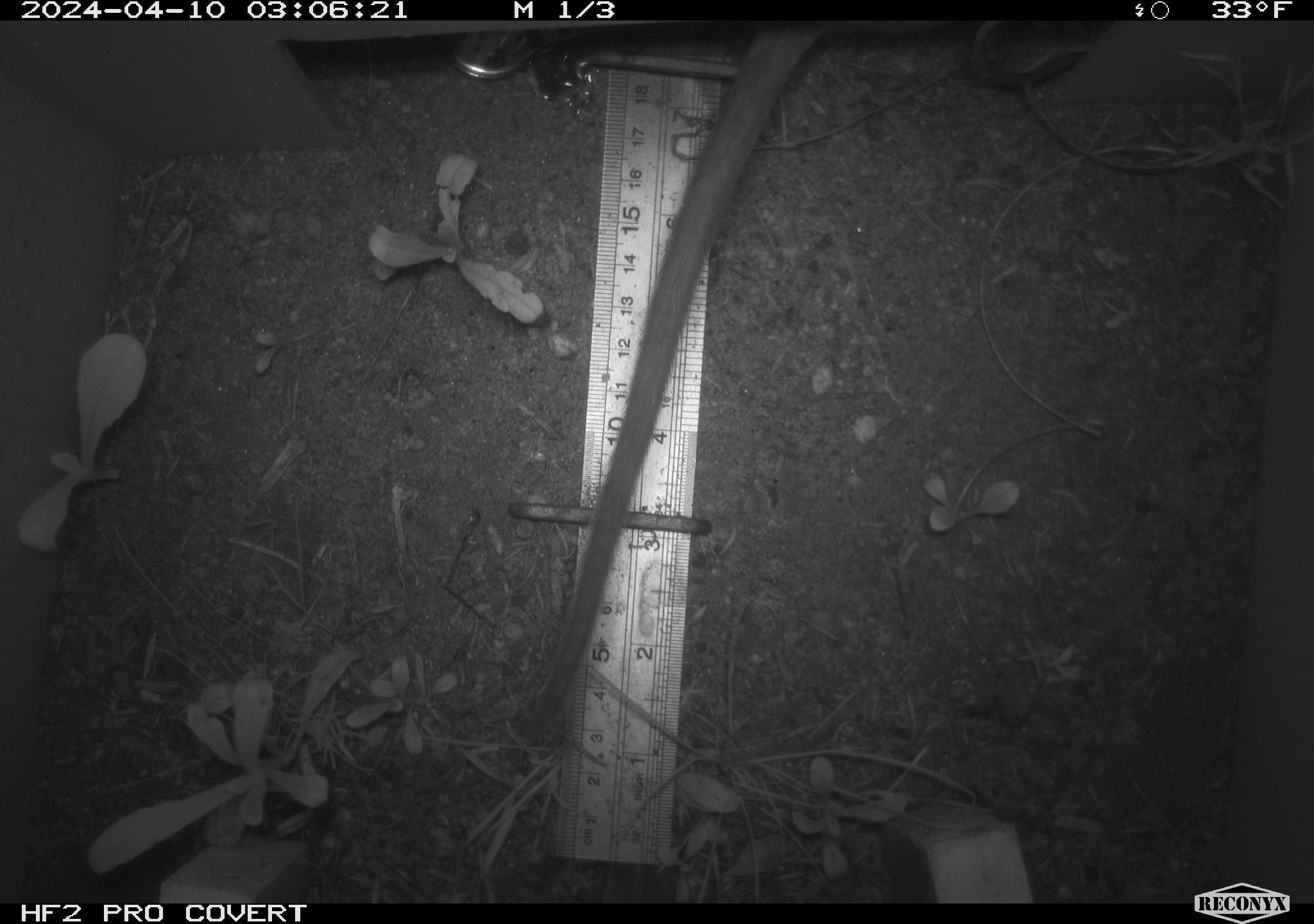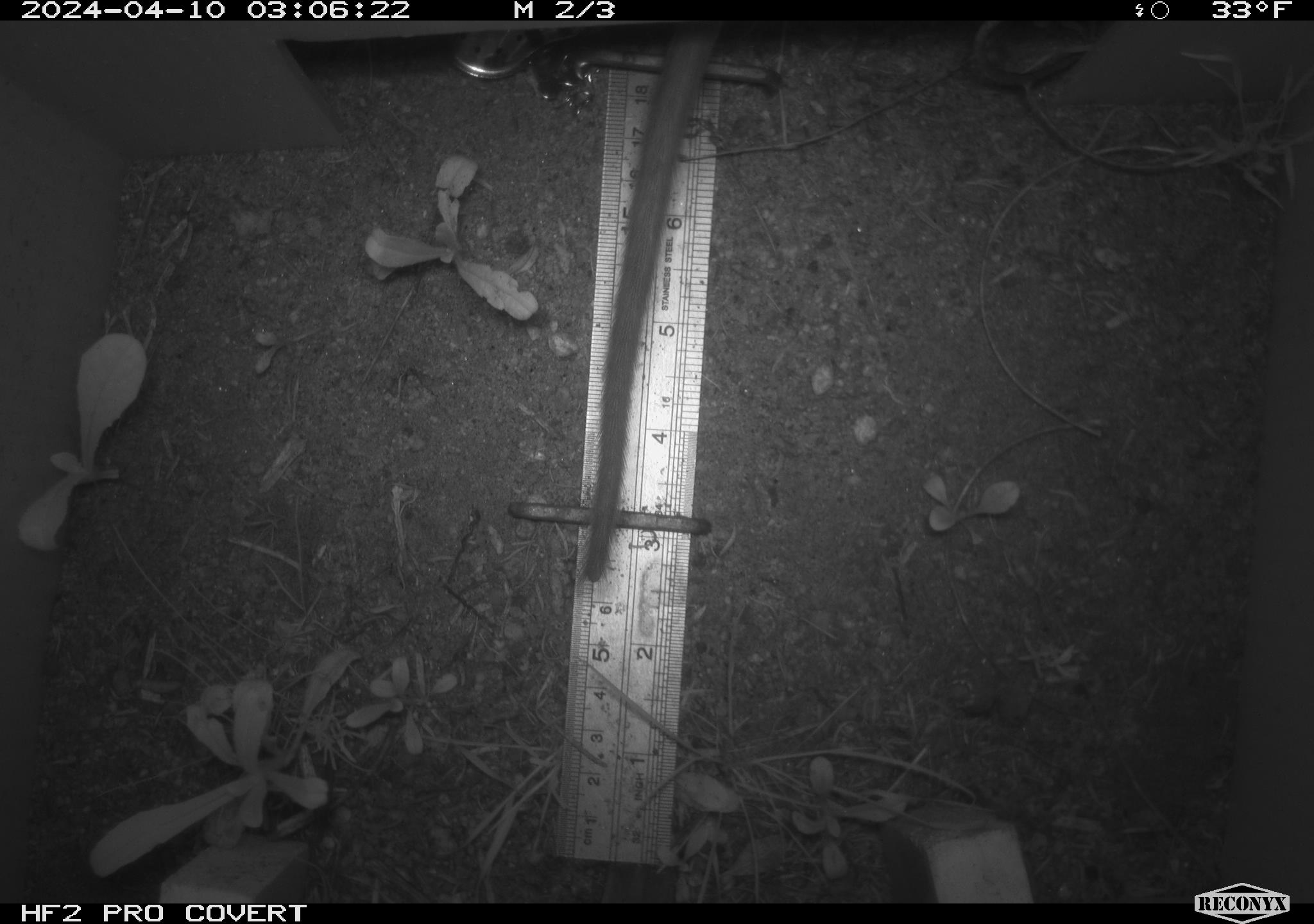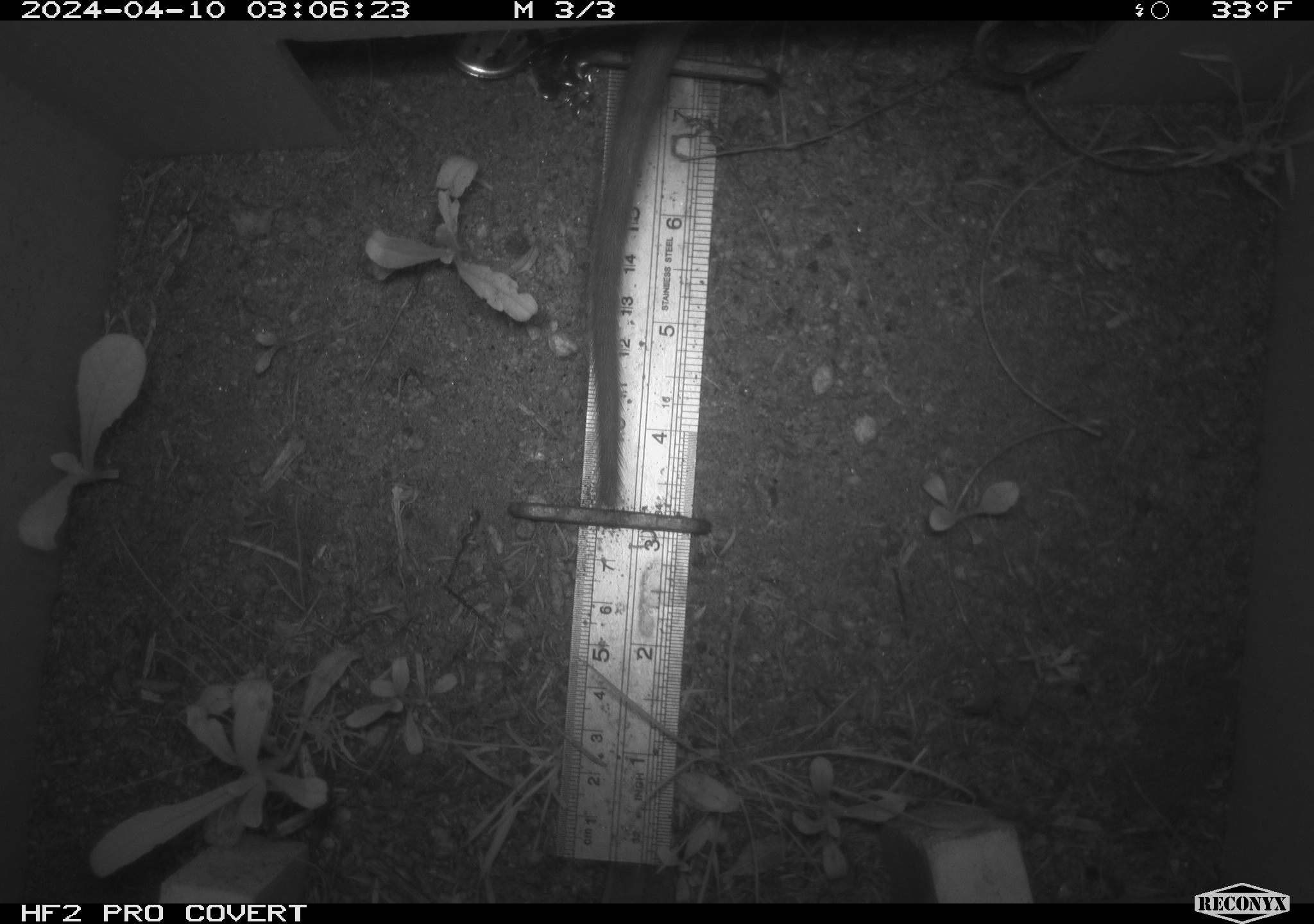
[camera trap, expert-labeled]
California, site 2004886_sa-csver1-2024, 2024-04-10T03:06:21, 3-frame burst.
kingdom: Animalia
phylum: Chordata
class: Mammalia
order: Rodentia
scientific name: Rodentia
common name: rodent